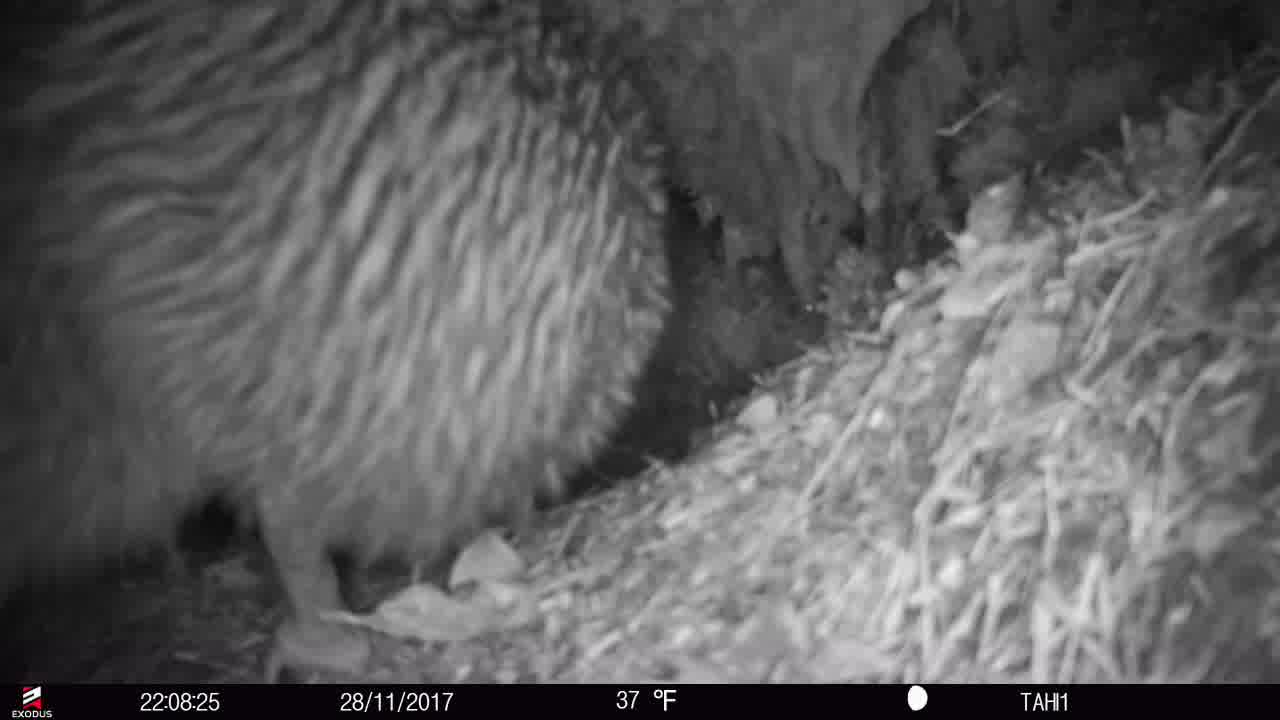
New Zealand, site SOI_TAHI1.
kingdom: Animalia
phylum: Chordata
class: Aves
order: Apterygiformes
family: Apterygidae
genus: Apteryx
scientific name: Apteryx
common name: kiwi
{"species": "kiwi (Apteryx)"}